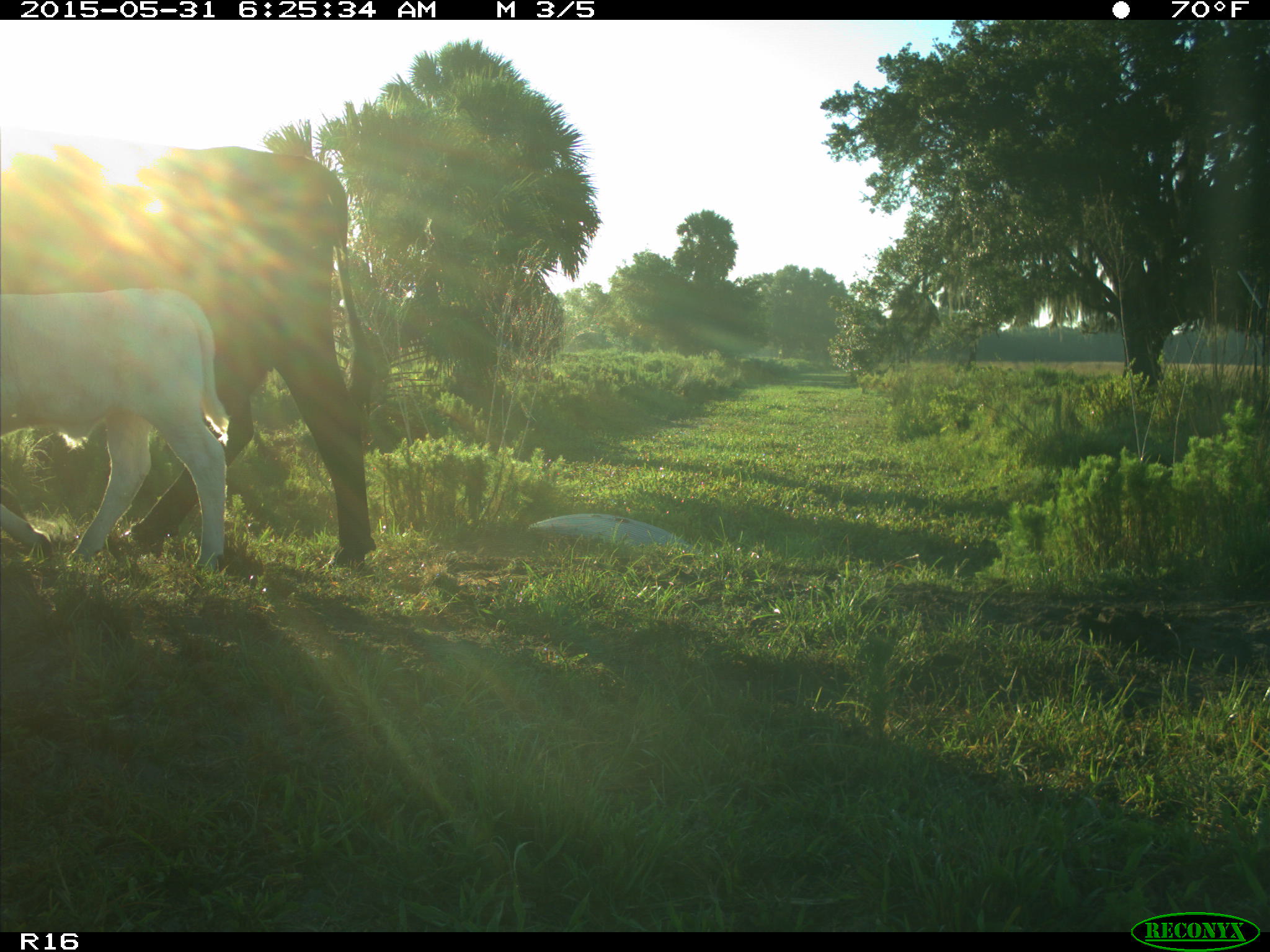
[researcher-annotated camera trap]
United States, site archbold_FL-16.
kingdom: Animalia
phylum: Chordata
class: Mammalia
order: Artiodactyla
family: Bovidae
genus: Bos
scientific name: Bos taurus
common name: domestic cow